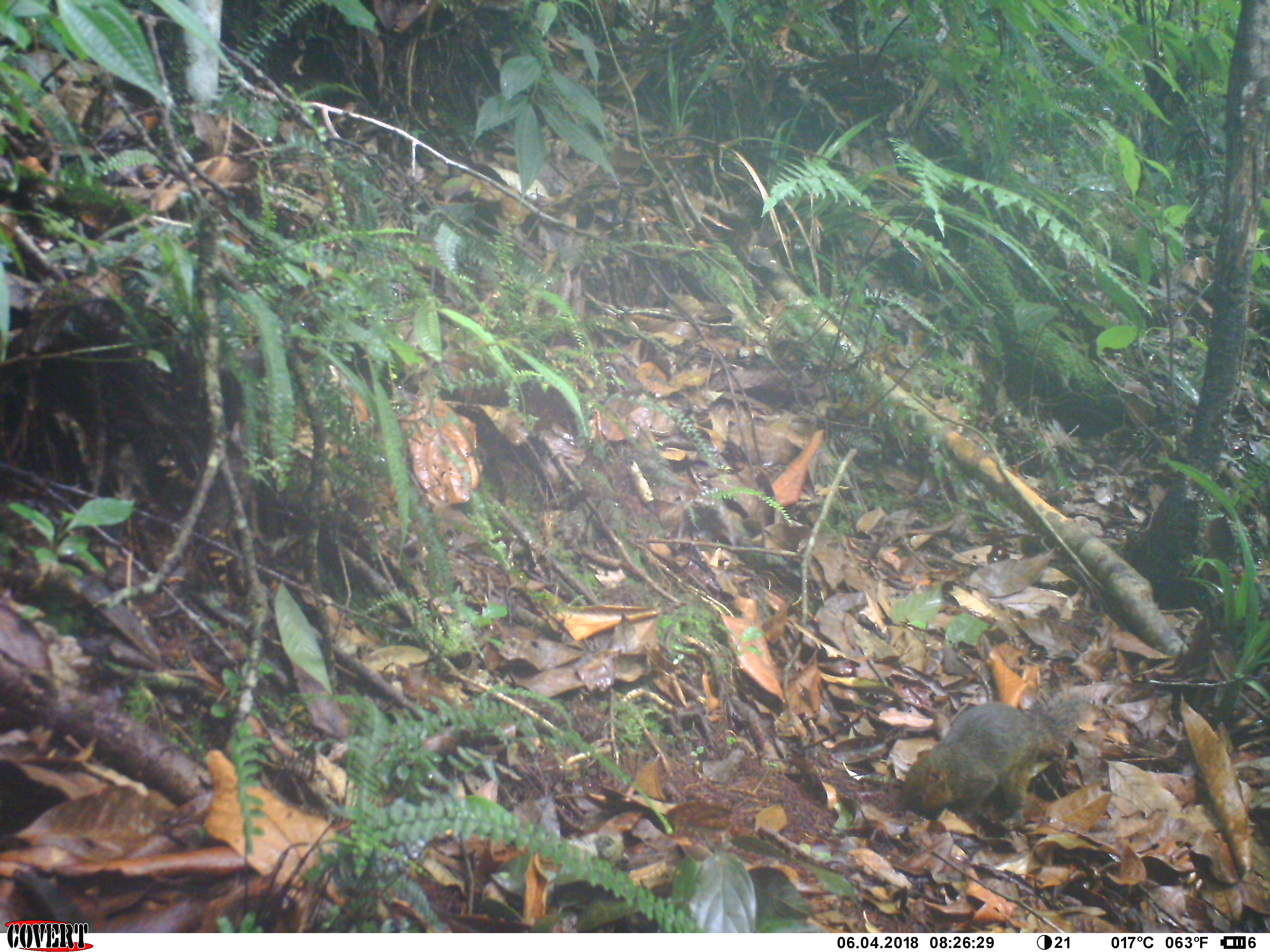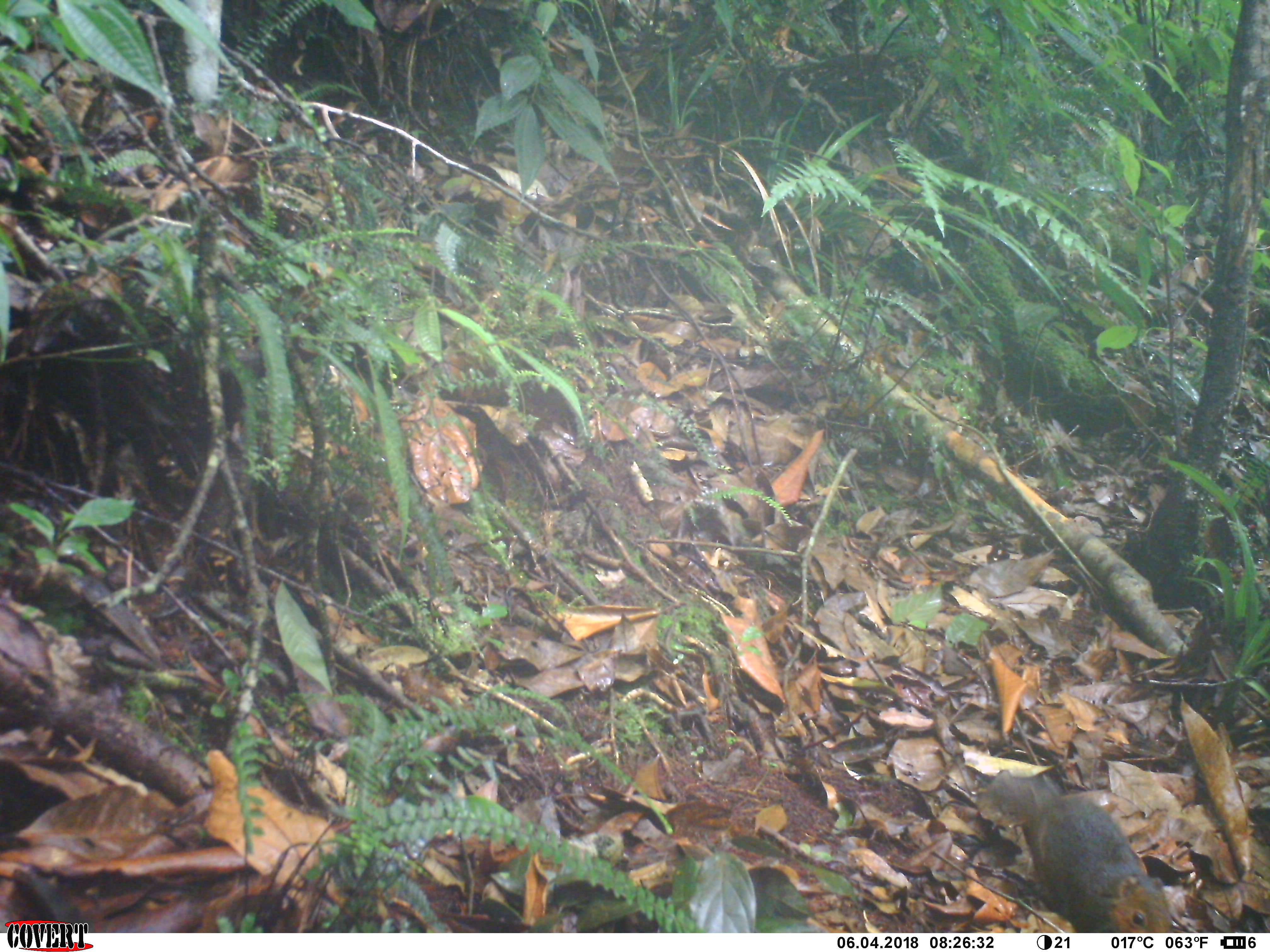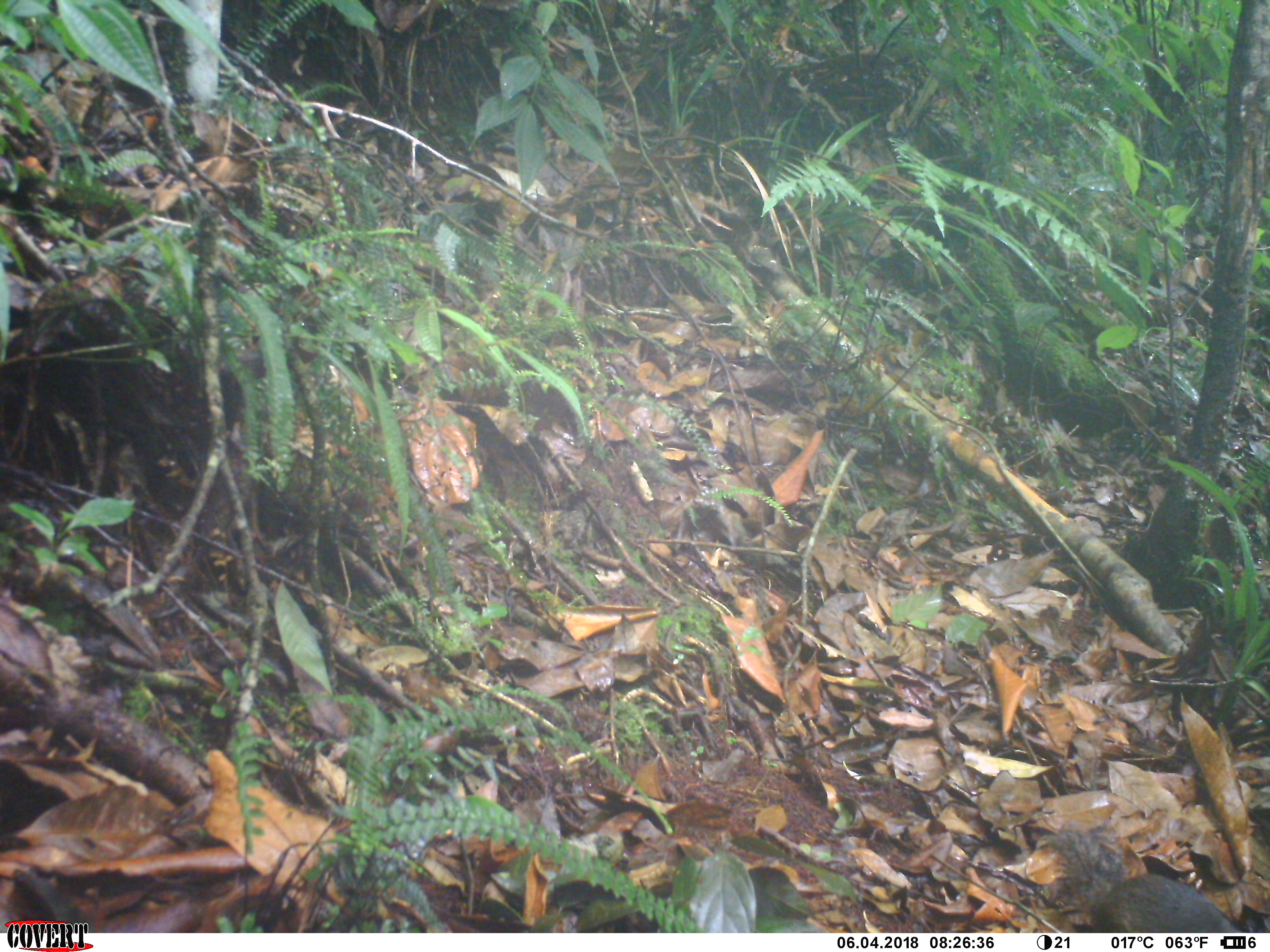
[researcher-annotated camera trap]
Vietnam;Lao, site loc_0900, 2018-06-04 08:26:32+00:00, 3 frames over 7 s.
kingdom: Animalia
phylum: Chordata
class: Mammalia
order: Rodentia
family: Sciuridae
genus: Dremomys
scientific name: Dremomys rufigenis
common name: red-cheeked squirrel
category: red cheeked squirrel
Red cheeked squirrel (red-cheeked squirrel) (Dremomys rufigenis). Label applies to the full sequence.